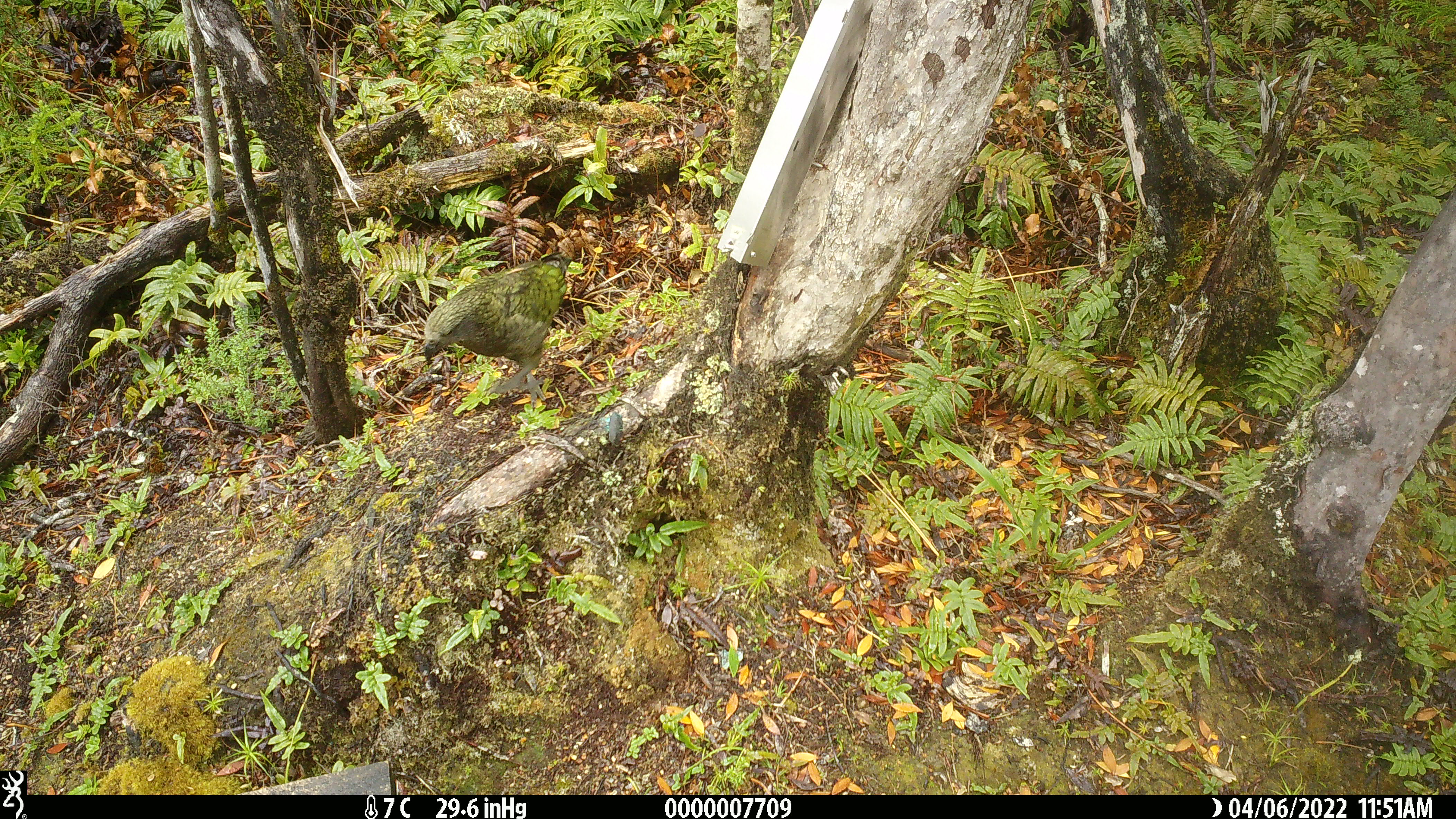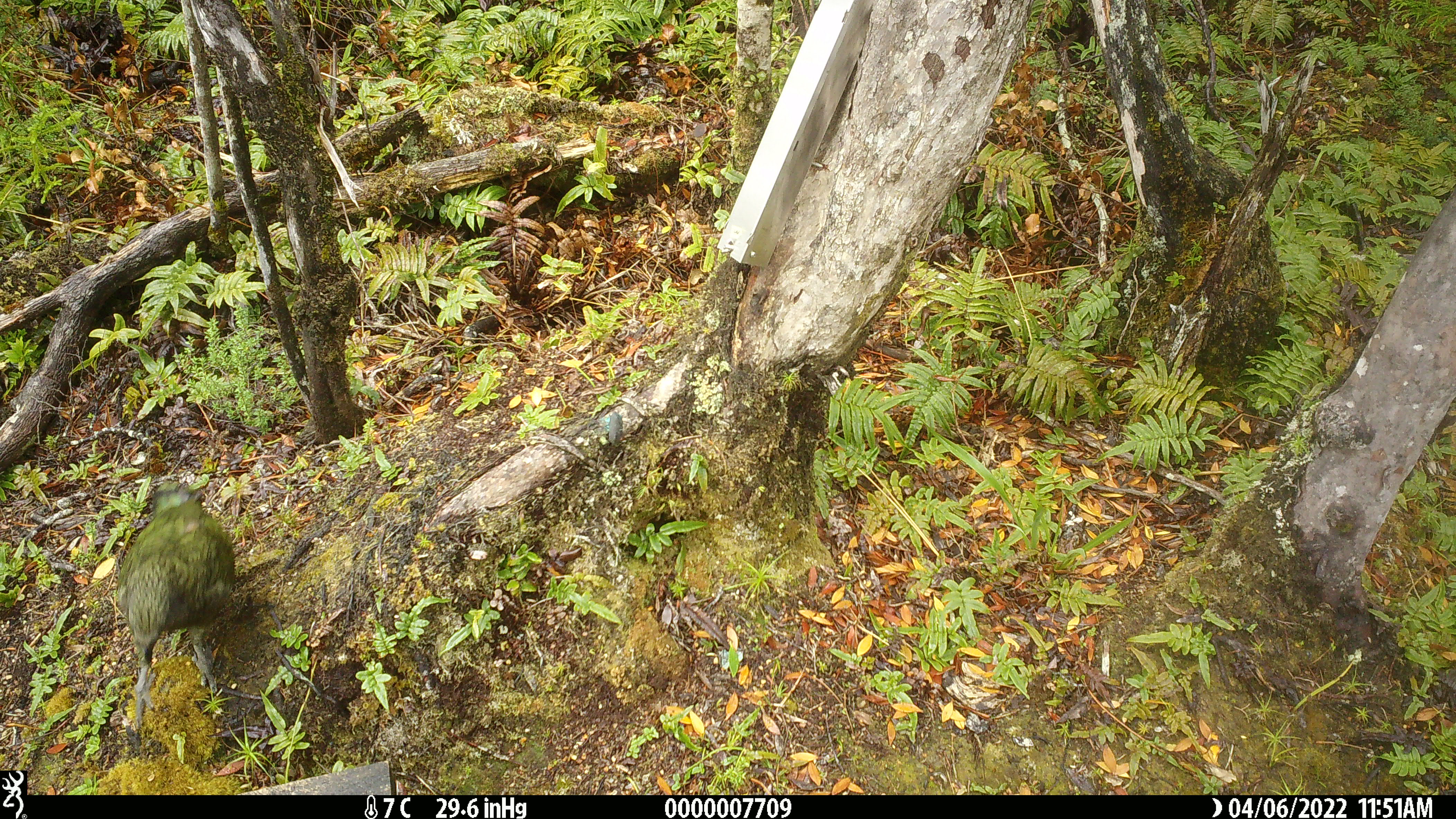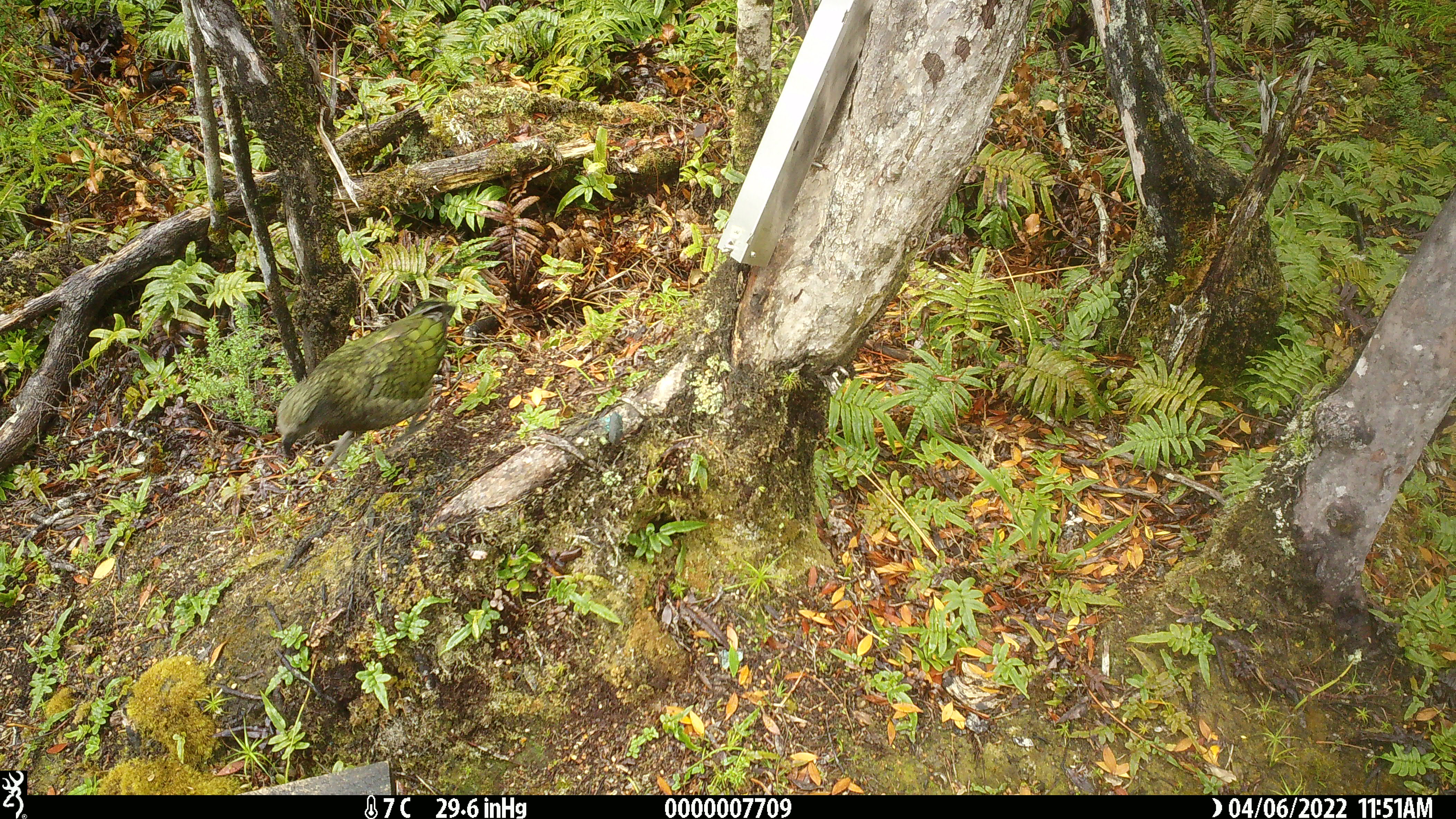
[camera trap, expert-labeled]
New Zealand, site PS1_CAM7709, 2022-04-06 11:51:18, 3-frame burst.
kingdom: Animalia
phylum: Chordata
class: Aves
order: Psittaciformes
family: Strigopidae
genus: Nestor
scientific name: Nestor notabilis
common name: kea